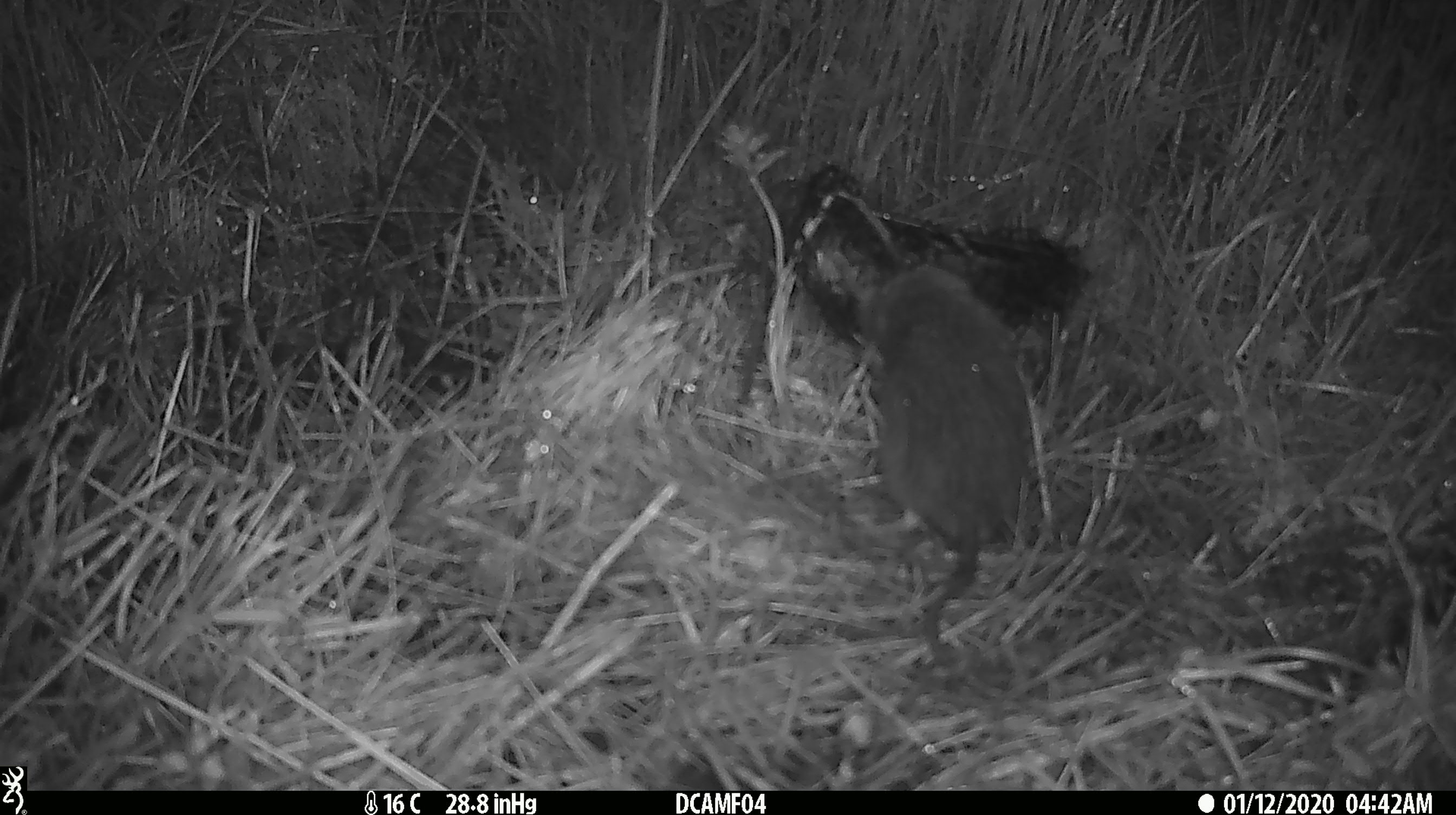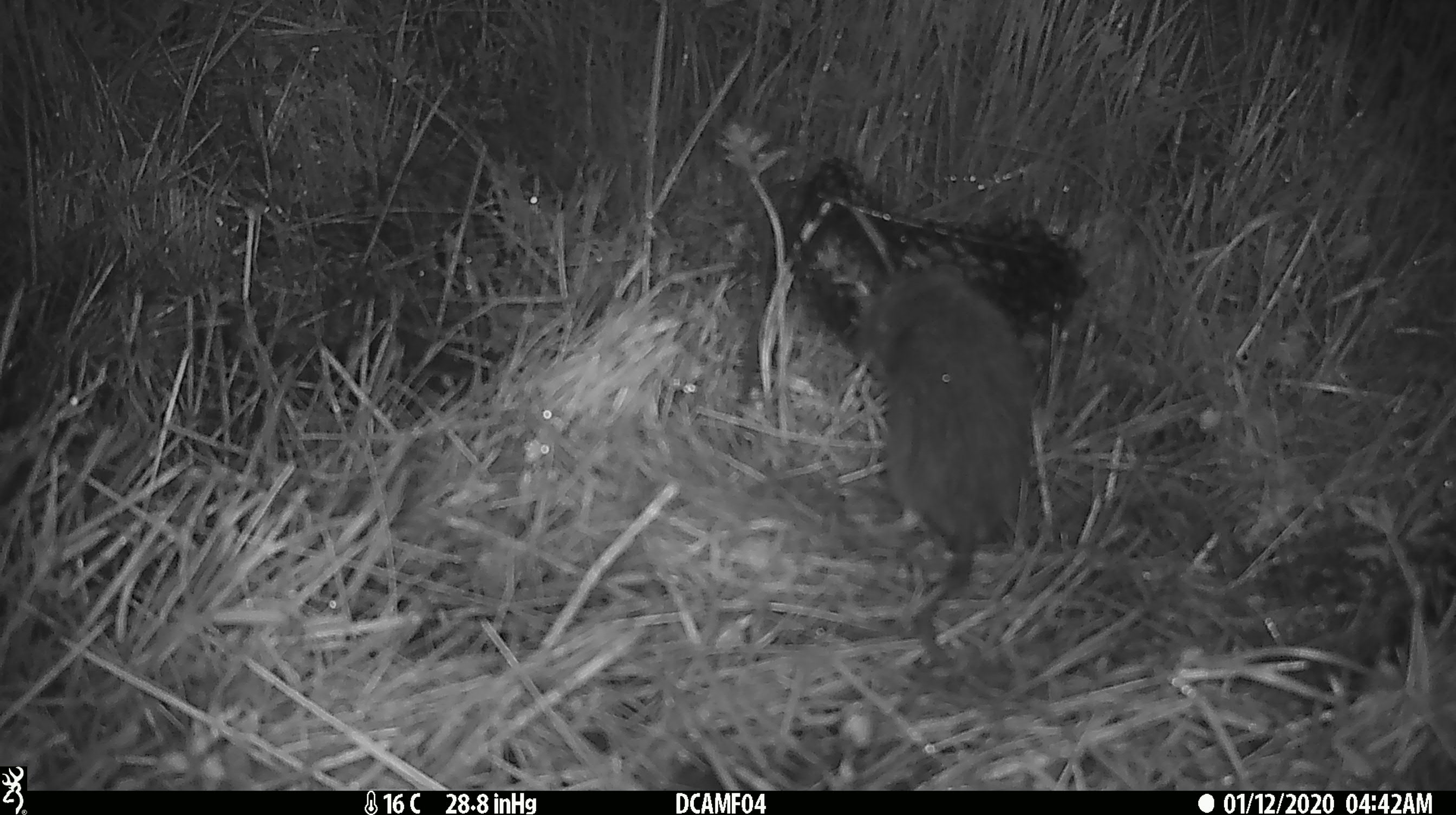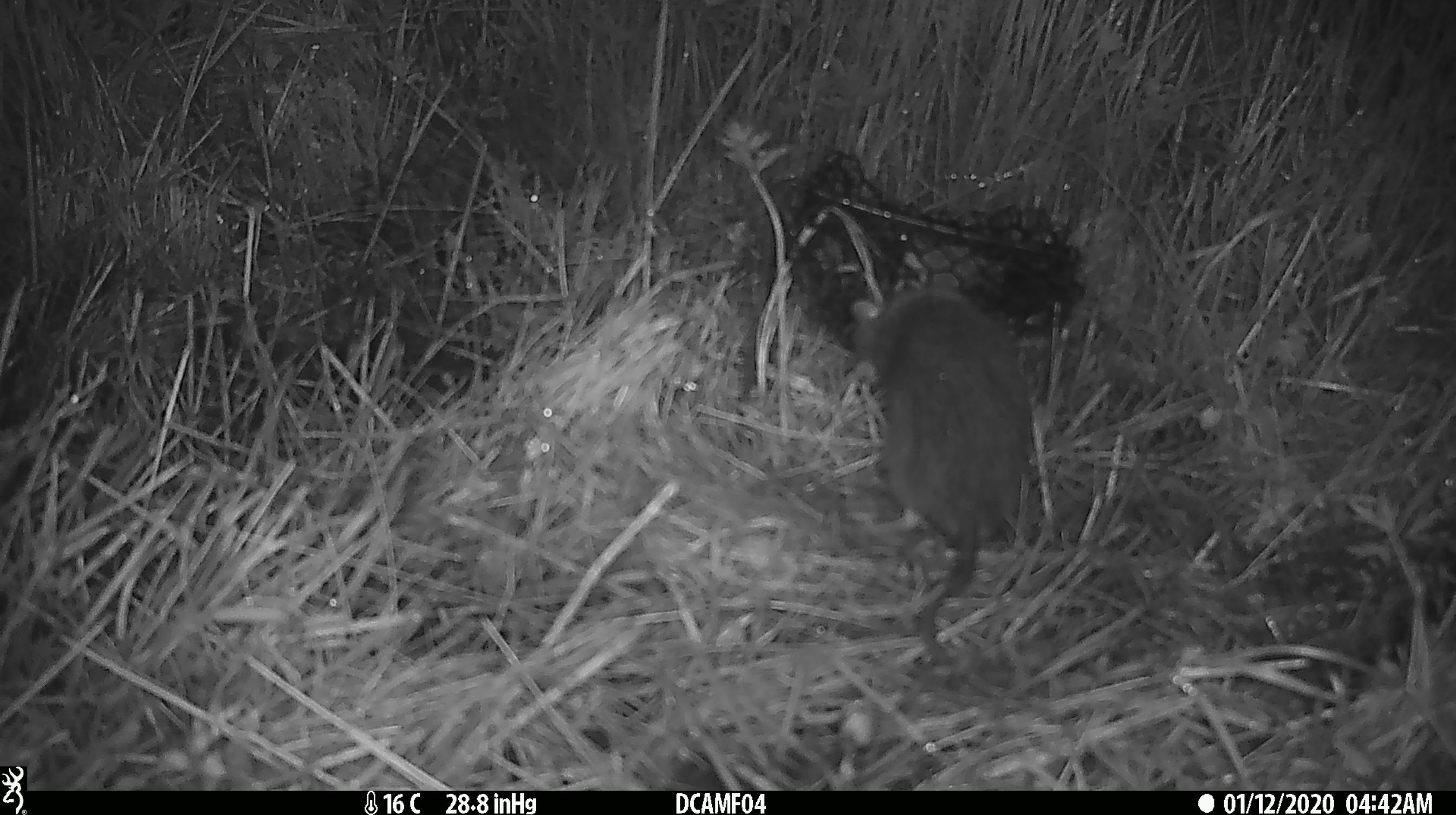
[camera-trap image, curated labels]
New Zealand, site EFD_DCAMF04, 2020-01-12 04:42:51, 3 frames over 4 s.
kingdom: Animalia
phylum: Chordata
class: Mammalia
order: Rodentia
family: Muridae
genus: Rattus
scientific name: Rattus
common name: rat